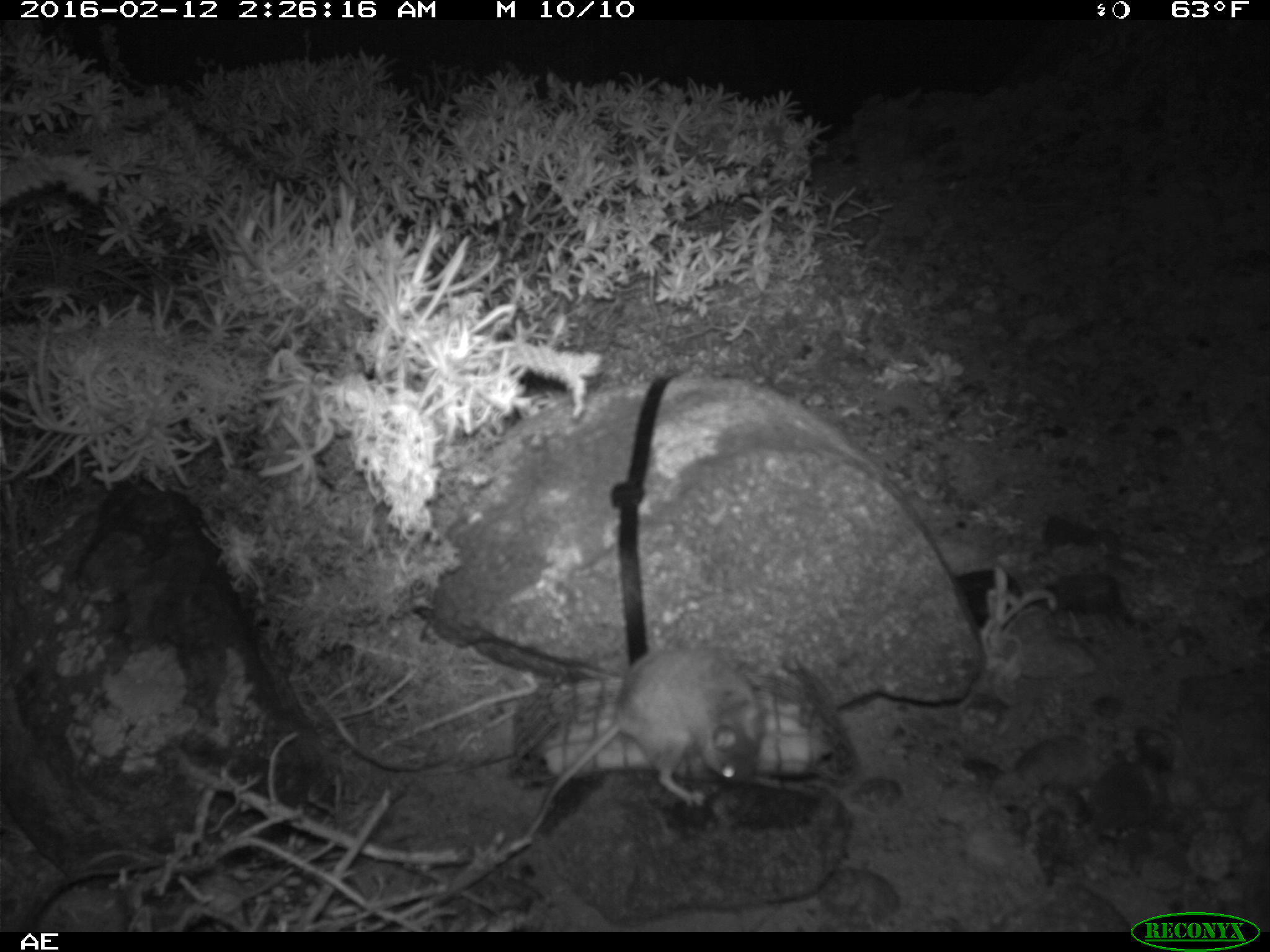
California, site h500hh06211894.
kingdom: Animalia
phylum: Chordata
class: Mammalia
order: Rodentia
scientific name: Rodentia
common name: rodent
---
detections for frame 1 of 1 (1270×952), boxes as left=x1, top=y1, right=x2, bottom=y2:
rodent: left=526, top=646, right=766, bottom=840